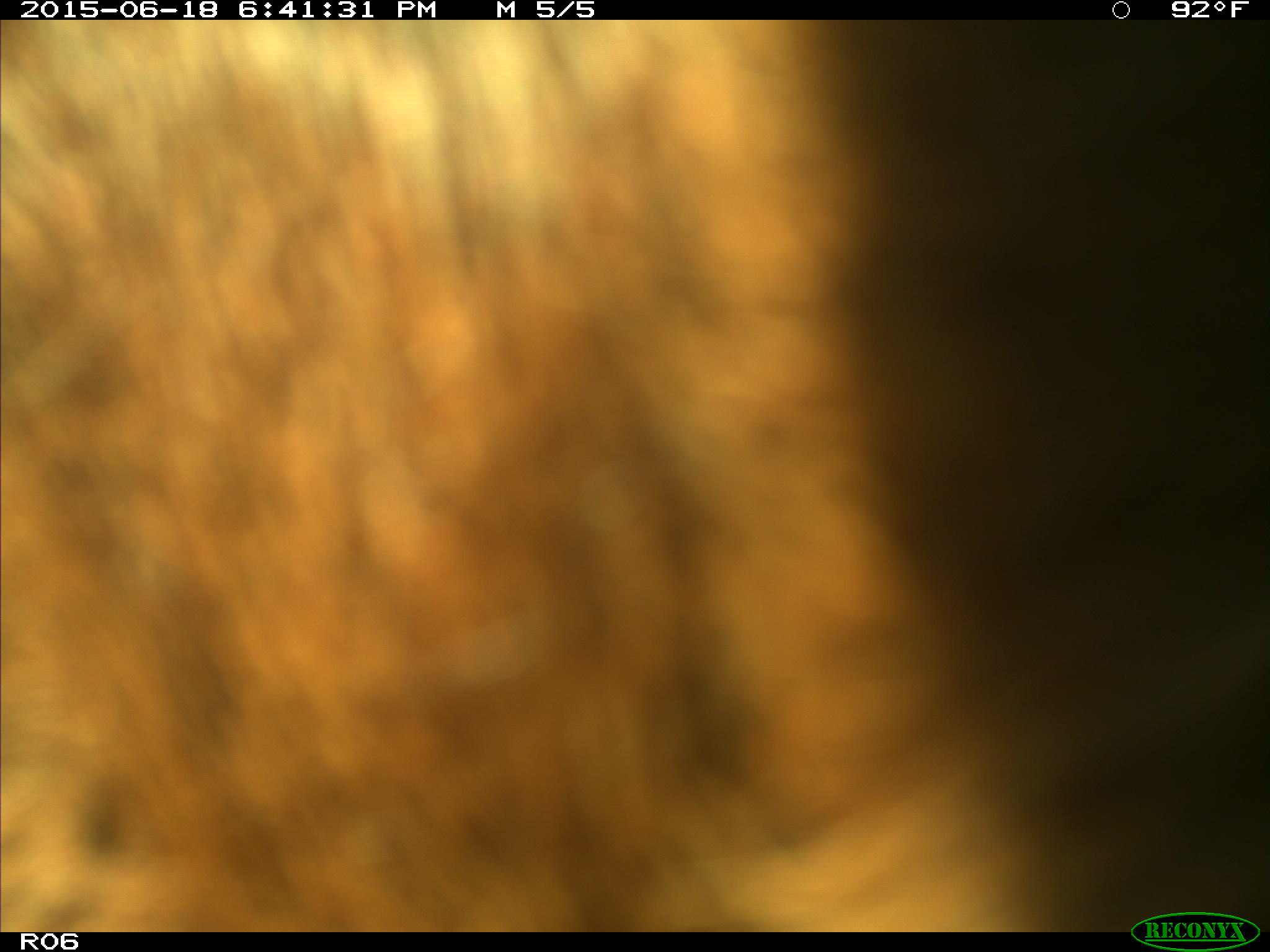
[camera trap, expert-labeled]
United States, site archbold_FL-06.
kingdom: Animalia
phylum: Chordata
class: Mammalia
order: Artiodactyla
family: Bovidae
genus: Bos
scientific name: Bos taurus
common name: domestic cow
Bos taurus (domestic cow).